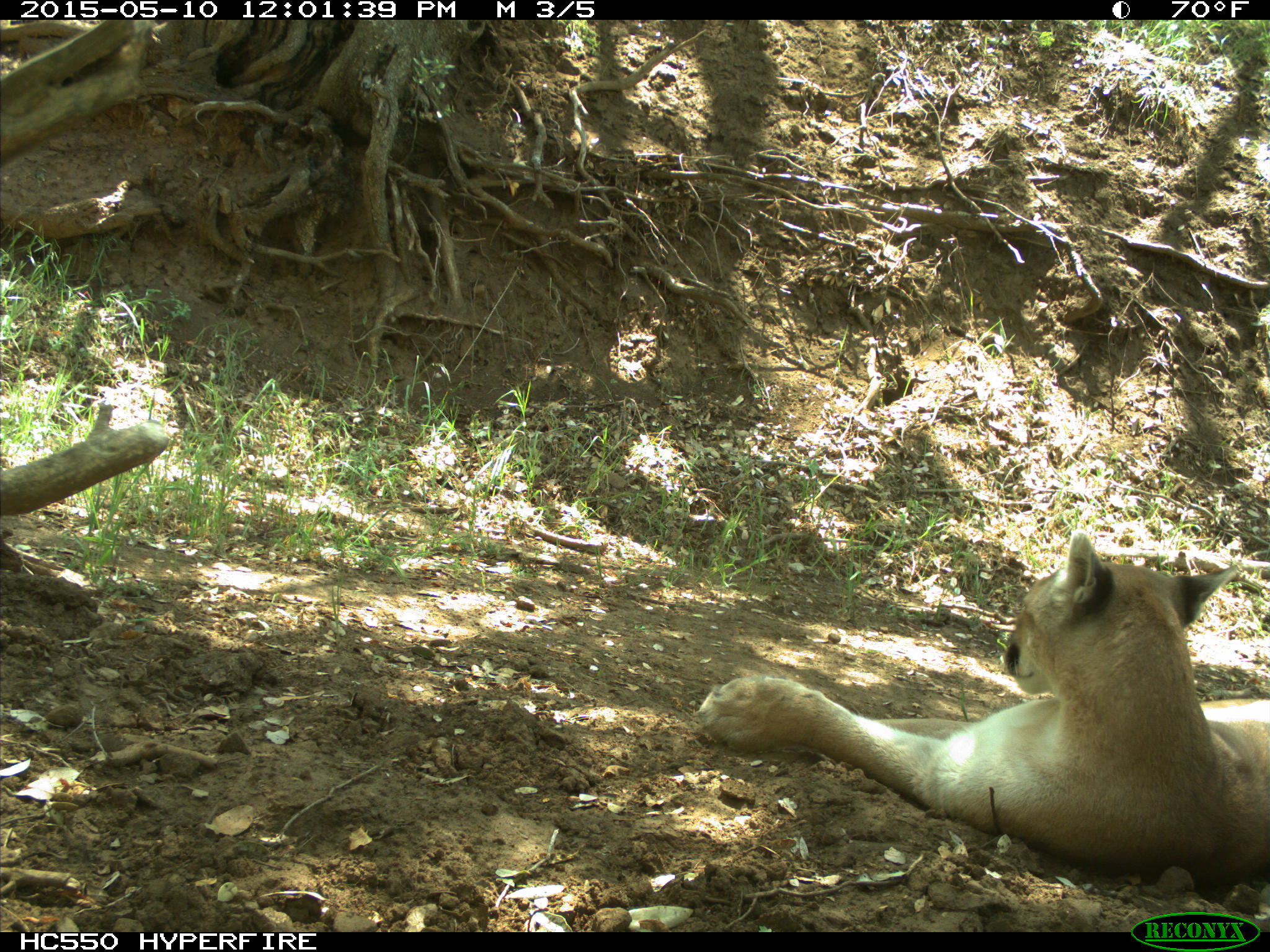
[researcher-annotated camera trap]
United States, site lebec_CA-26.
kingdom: Animalia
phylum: Chordata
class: Mammalia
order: Carnivora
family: Felidae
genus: Puma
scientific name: Puma concolor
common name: mountain lion